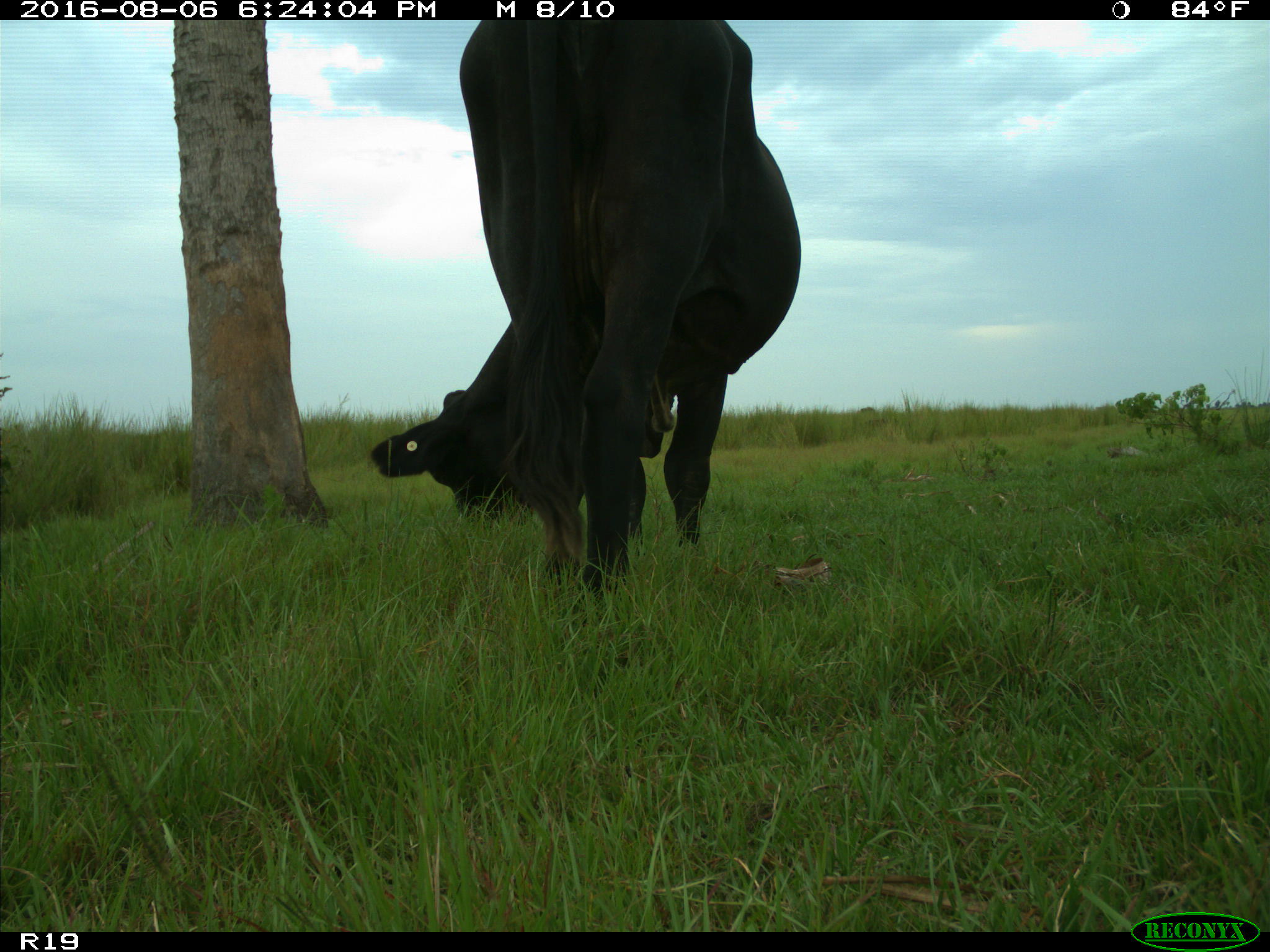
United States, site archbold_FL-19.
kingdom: Animalia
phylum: Chordata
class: Mammalia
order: Artiodactyla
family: Bovidae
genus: Bos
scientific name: Bos taurus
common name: domestic cow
Bos taurus (domestic cow).